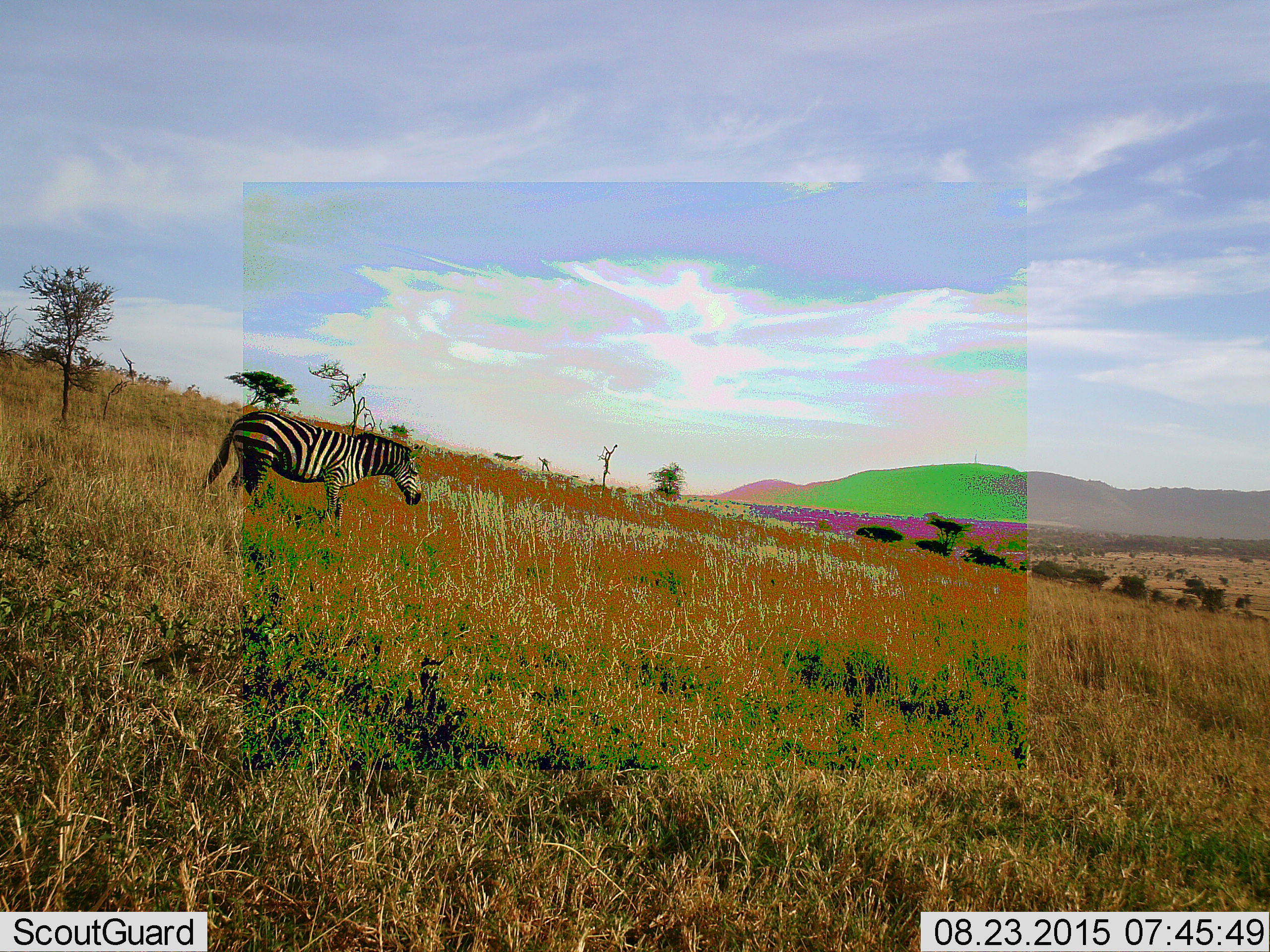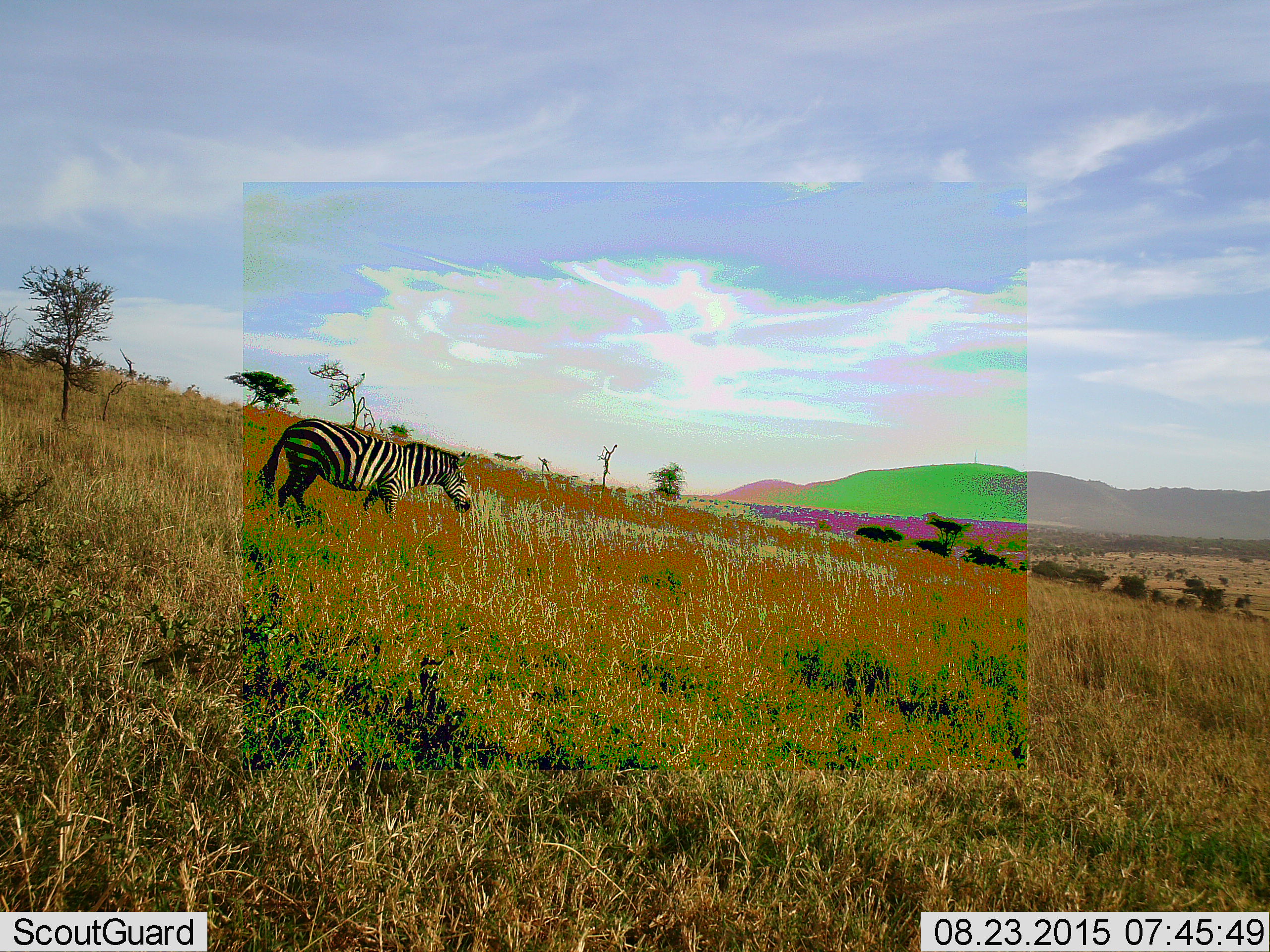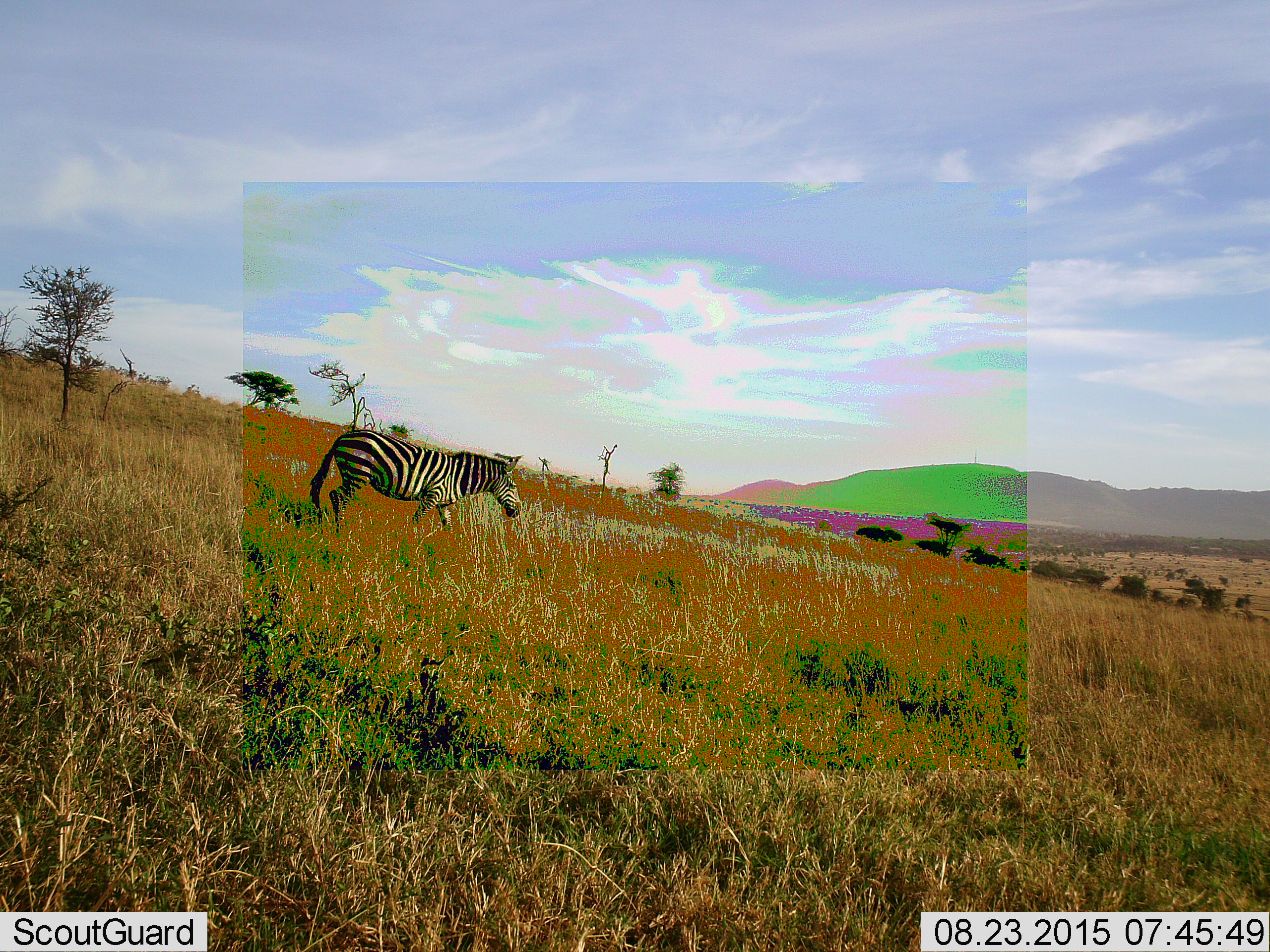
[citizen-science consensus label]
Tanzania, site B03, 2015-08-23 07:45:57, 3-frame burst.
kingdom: Animalia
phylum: Chordata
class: Mammalia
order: Perissodactyla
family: Equidae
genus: Equus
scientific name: Equus quagga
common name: plains zebra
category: zebra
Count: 1.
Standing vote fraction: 26%.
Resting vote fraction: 0%.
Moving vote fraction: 68%.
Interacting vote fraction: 0%.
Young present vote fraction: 0%.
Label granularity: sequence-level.